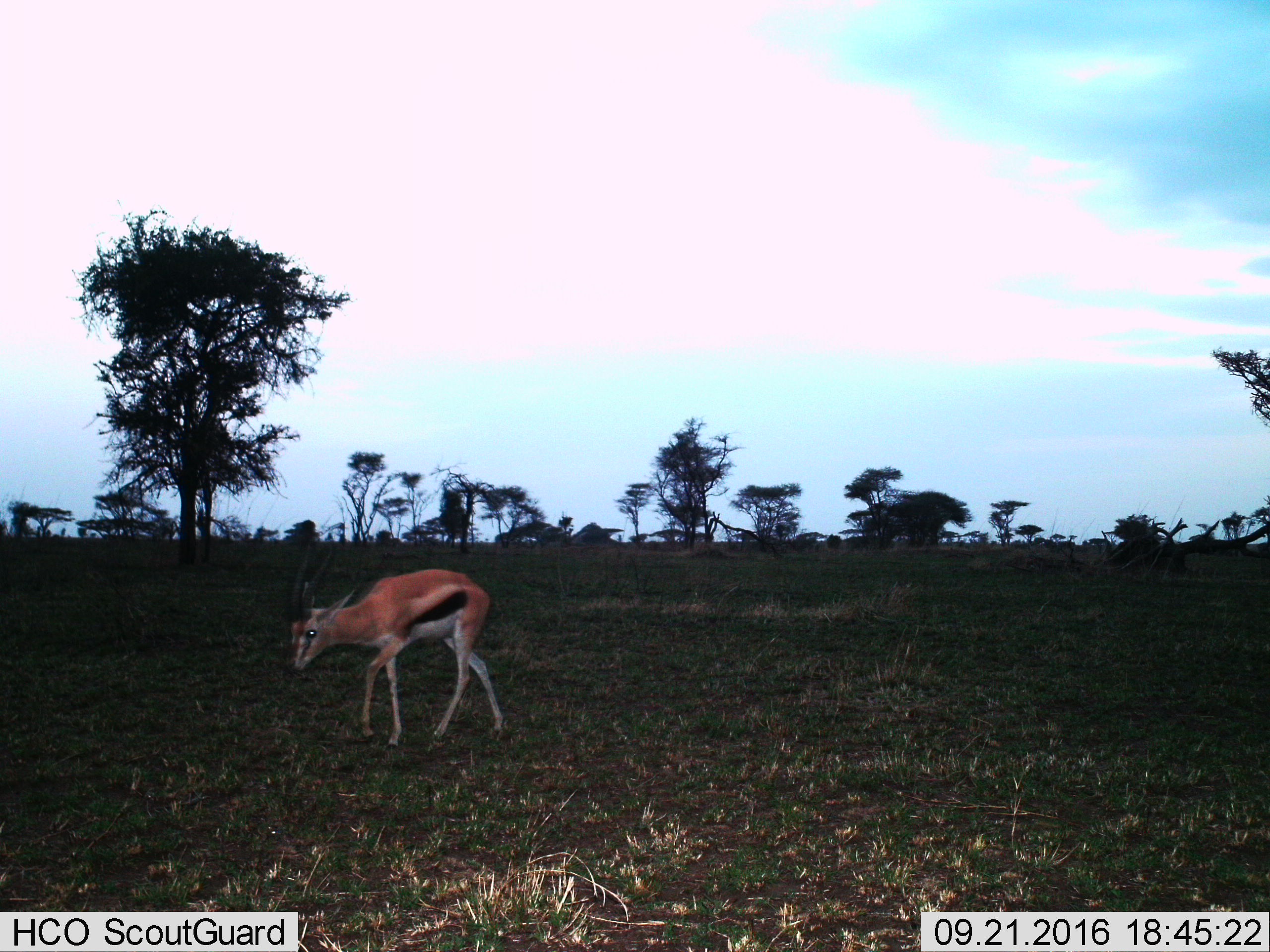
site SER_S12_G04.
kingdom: Animalia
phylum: Chordata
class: Mammalia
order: Artiodactyla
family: Bovidae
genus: Eudorcas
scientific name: Eudorcas thomsonii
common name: thomson's gazelle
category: gazellethomsons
Gazellethomsons (thomson's gazelle) (Eudorcas thomsonii), count 1. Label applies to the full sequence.